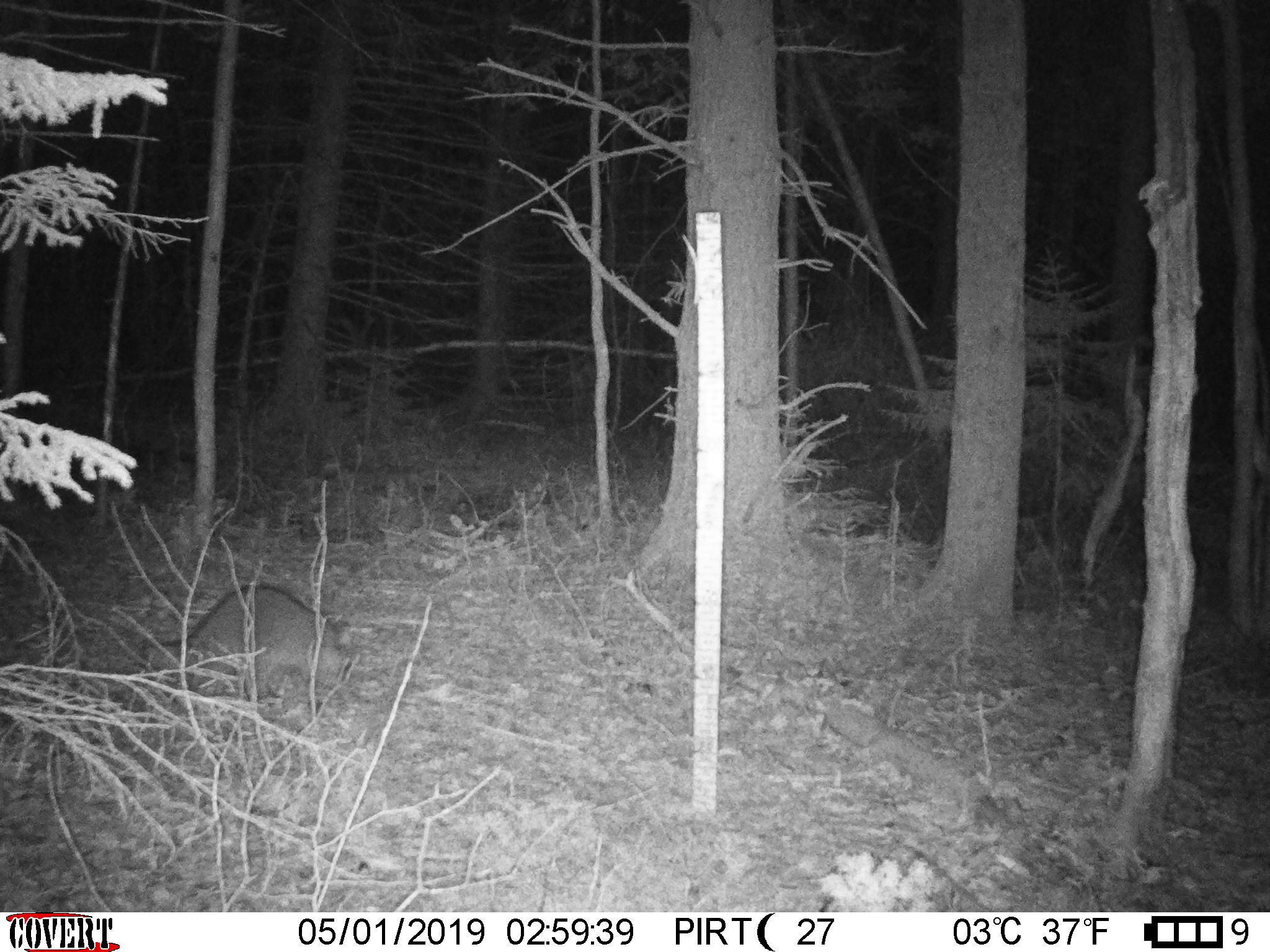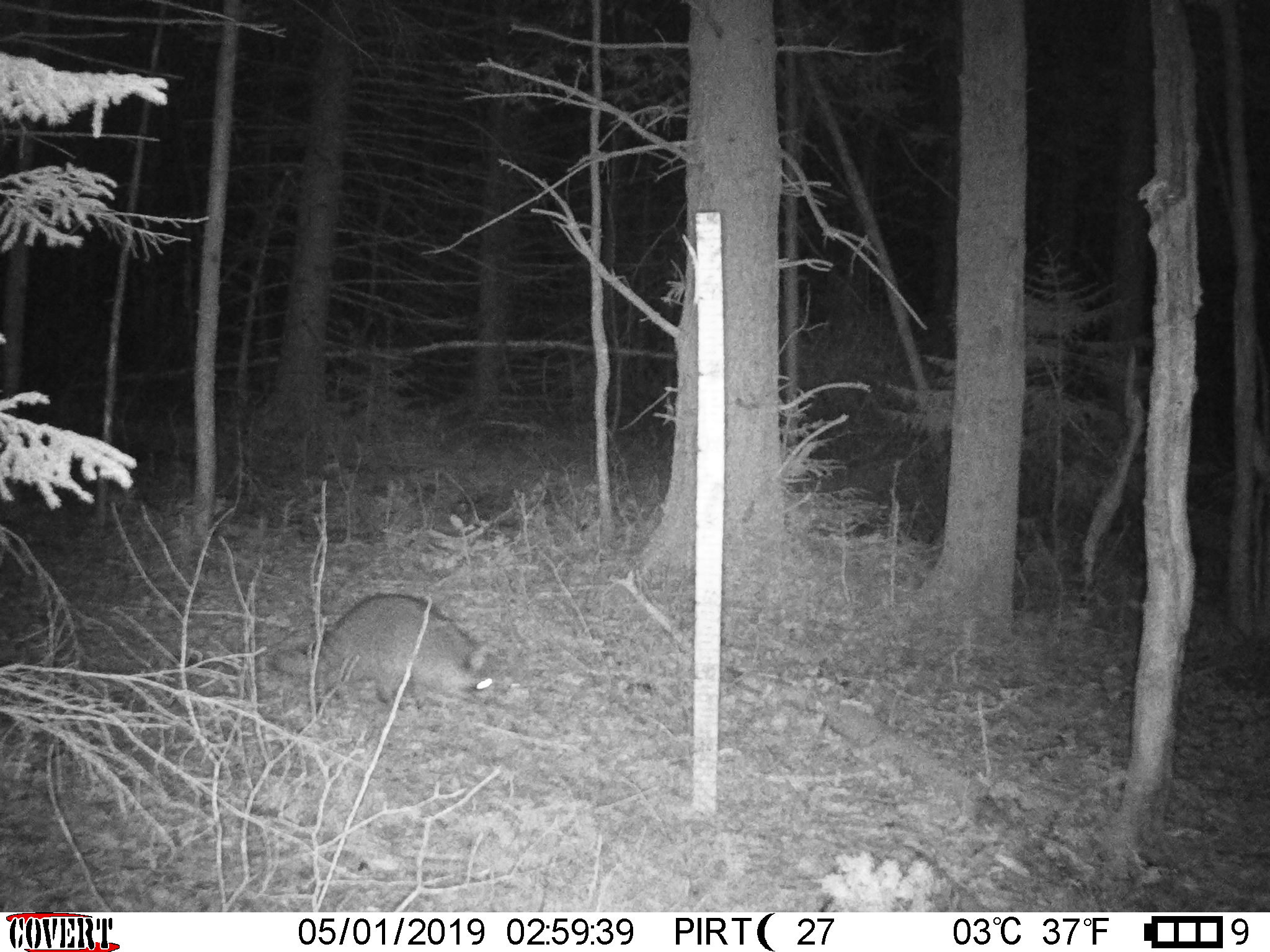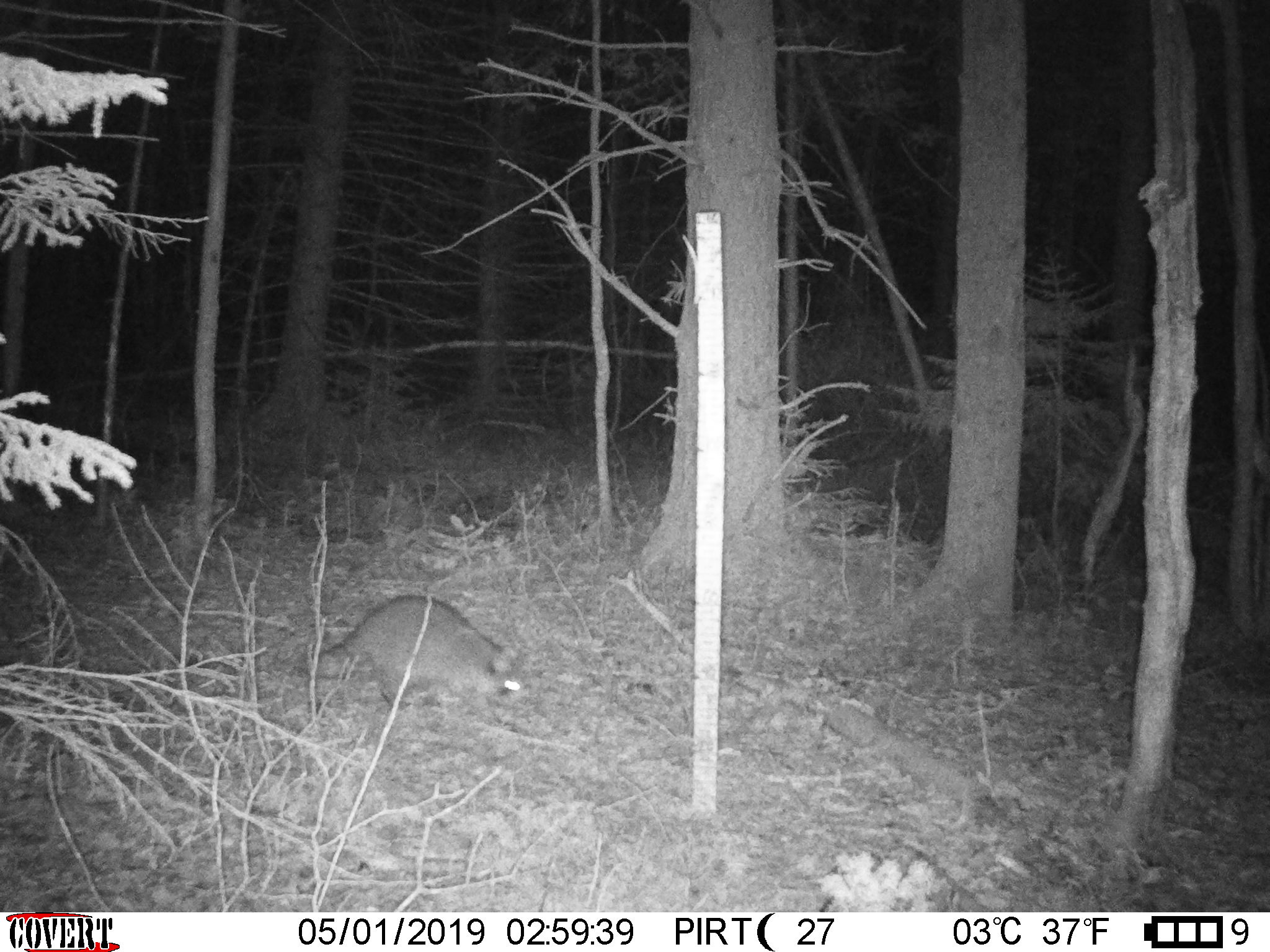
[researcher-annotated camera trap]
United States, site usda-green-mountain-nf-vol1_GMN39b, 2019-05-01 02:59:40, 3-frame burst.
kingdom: Animalia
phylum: Chordata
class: Mammalia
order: Carnivora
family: Procyonidae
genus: Procyon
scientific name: Procyon lotor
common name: raccoon